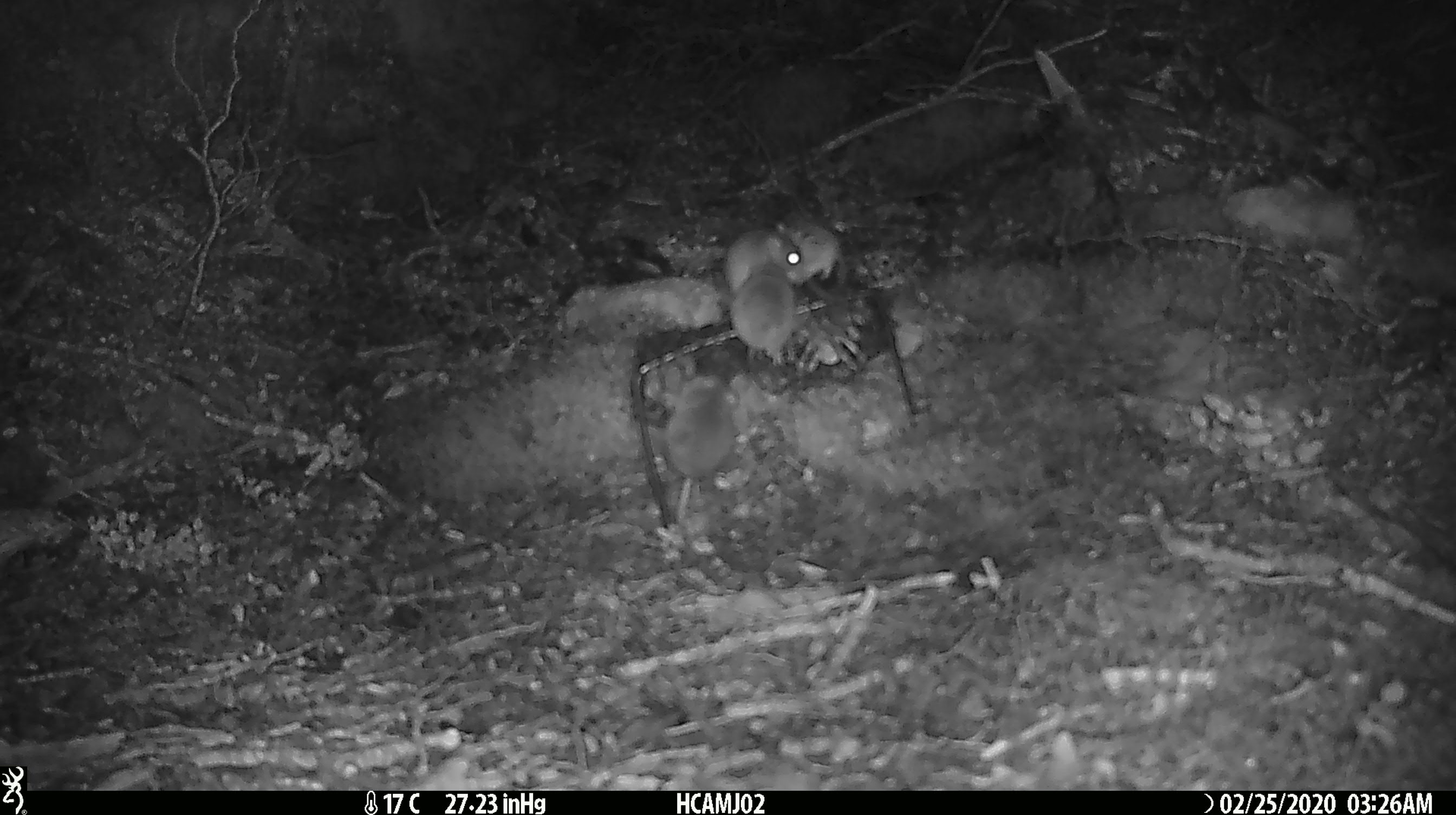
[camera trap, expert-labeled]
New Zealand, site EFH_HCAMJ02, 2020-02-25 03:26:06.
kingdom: Animalia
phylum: Chordata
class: Mammalia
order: Rodentia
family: Muridae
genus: Mus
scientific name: Mus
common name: mouse